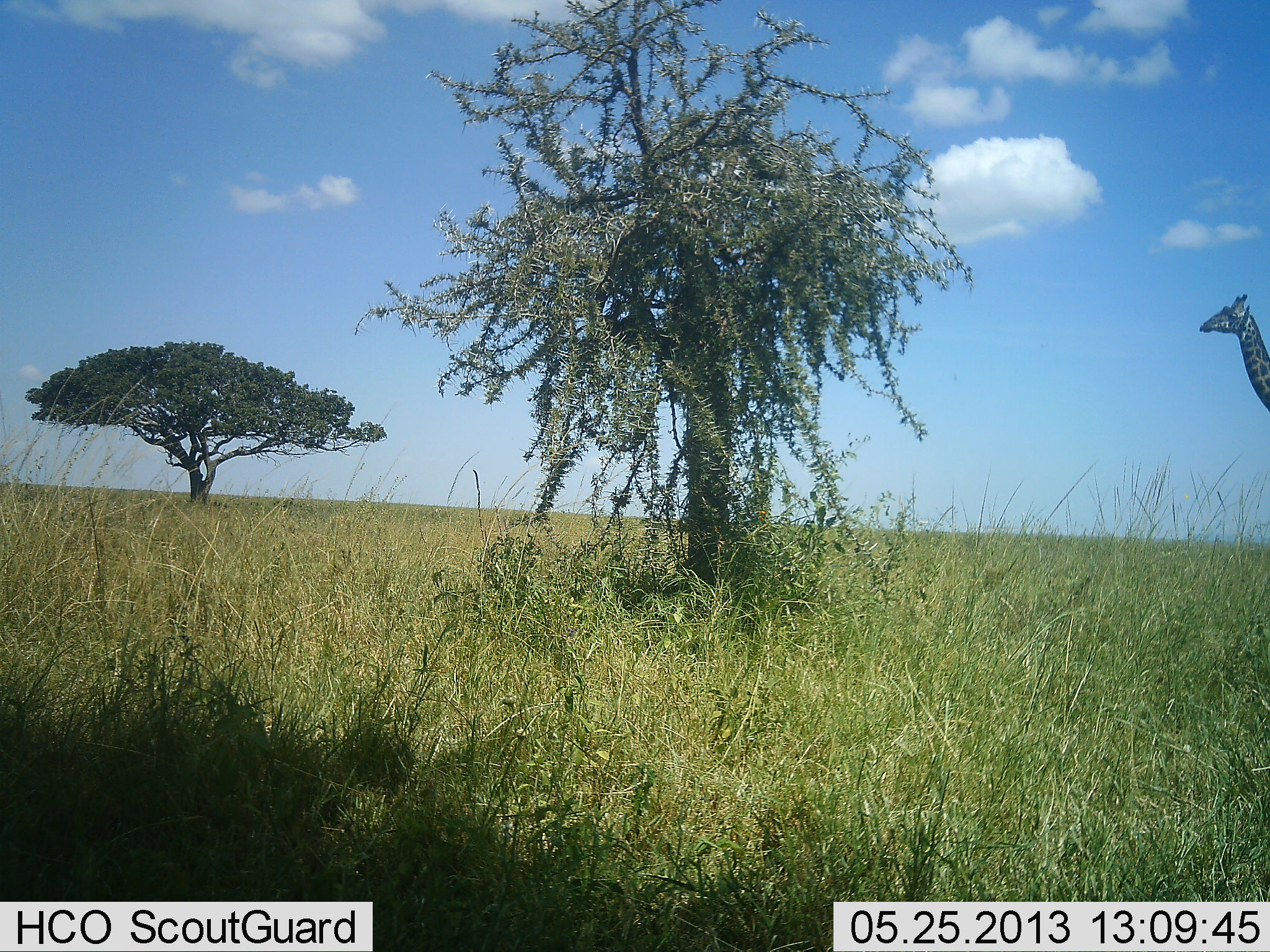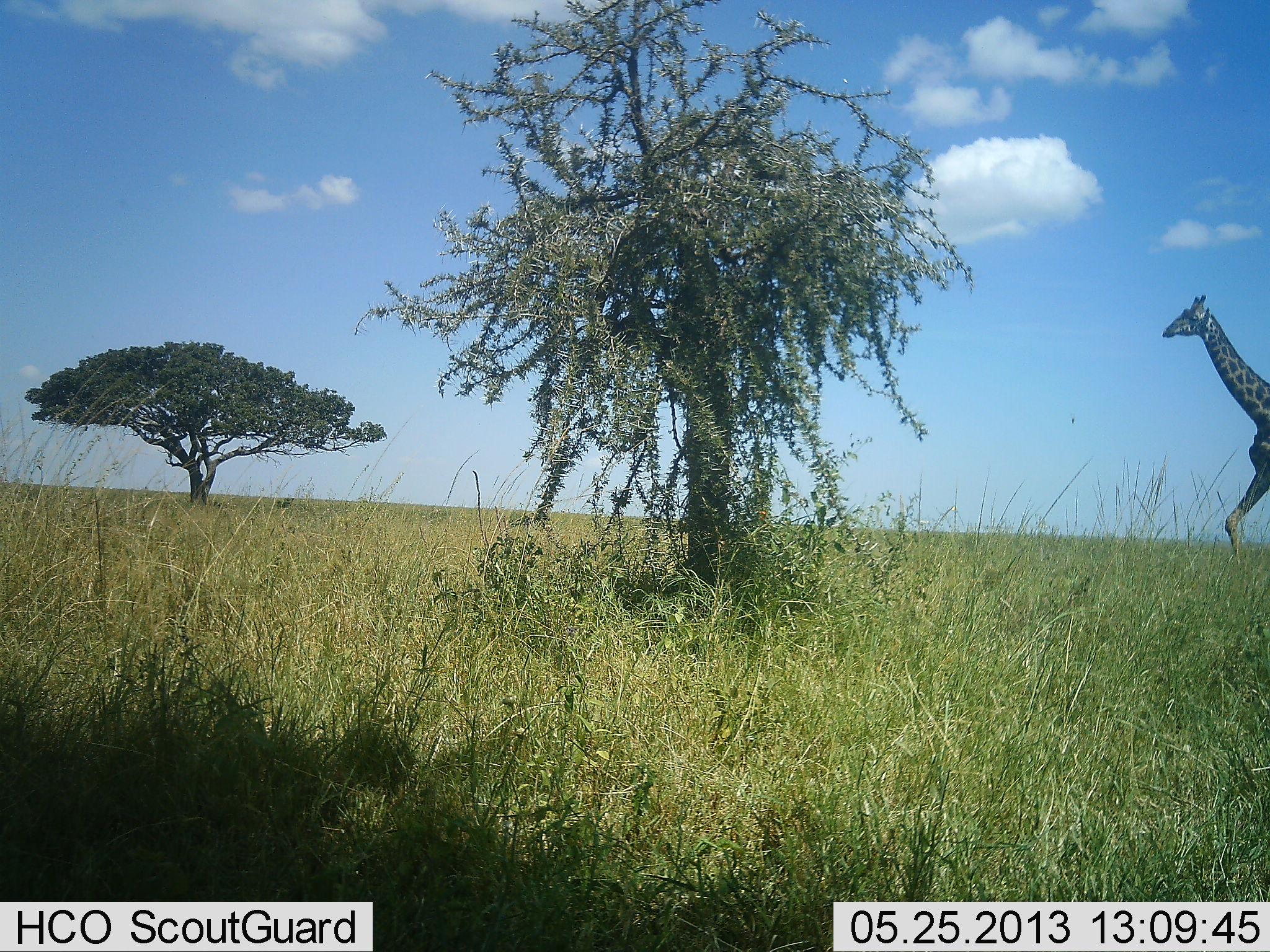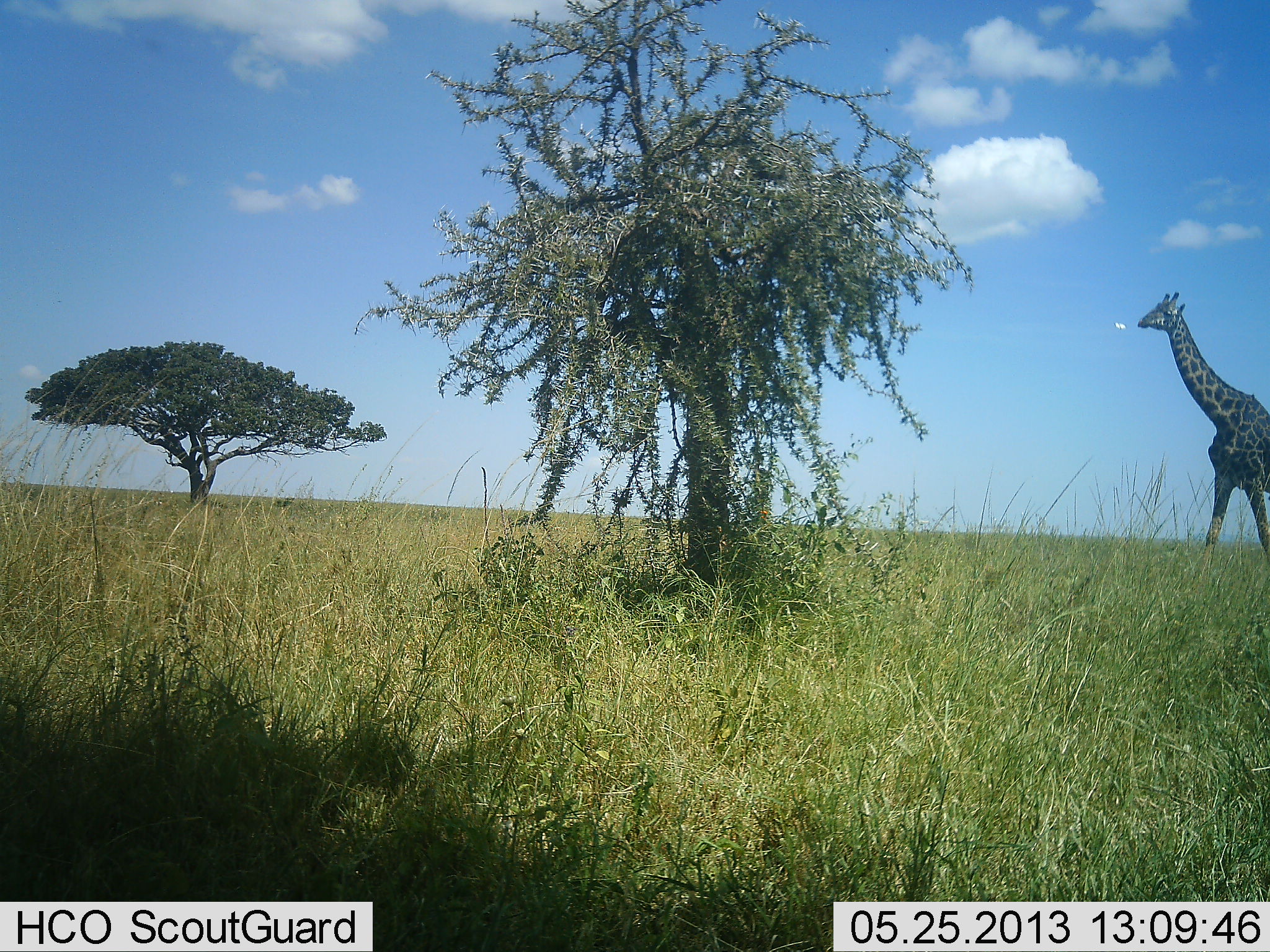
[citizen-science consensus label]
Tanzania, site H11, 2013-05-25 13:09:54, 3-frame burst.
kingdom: Animalia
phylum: Chordata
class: Mammalia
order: Artiodactyla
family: Giraffidae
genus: Giraffa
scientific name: Giraffa camelopardalis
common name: giraffe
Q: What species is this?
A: Giraffe (Giraffa camelopardalis).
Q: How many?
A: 1.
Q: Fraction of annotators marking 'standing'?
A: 0%.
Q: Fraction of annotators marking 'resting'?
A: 0%.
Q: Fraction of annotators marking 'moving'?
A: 100%.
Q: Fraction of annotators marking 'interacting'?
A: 0%.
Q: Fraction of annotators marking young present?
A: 0%.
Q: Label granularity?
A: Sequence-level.